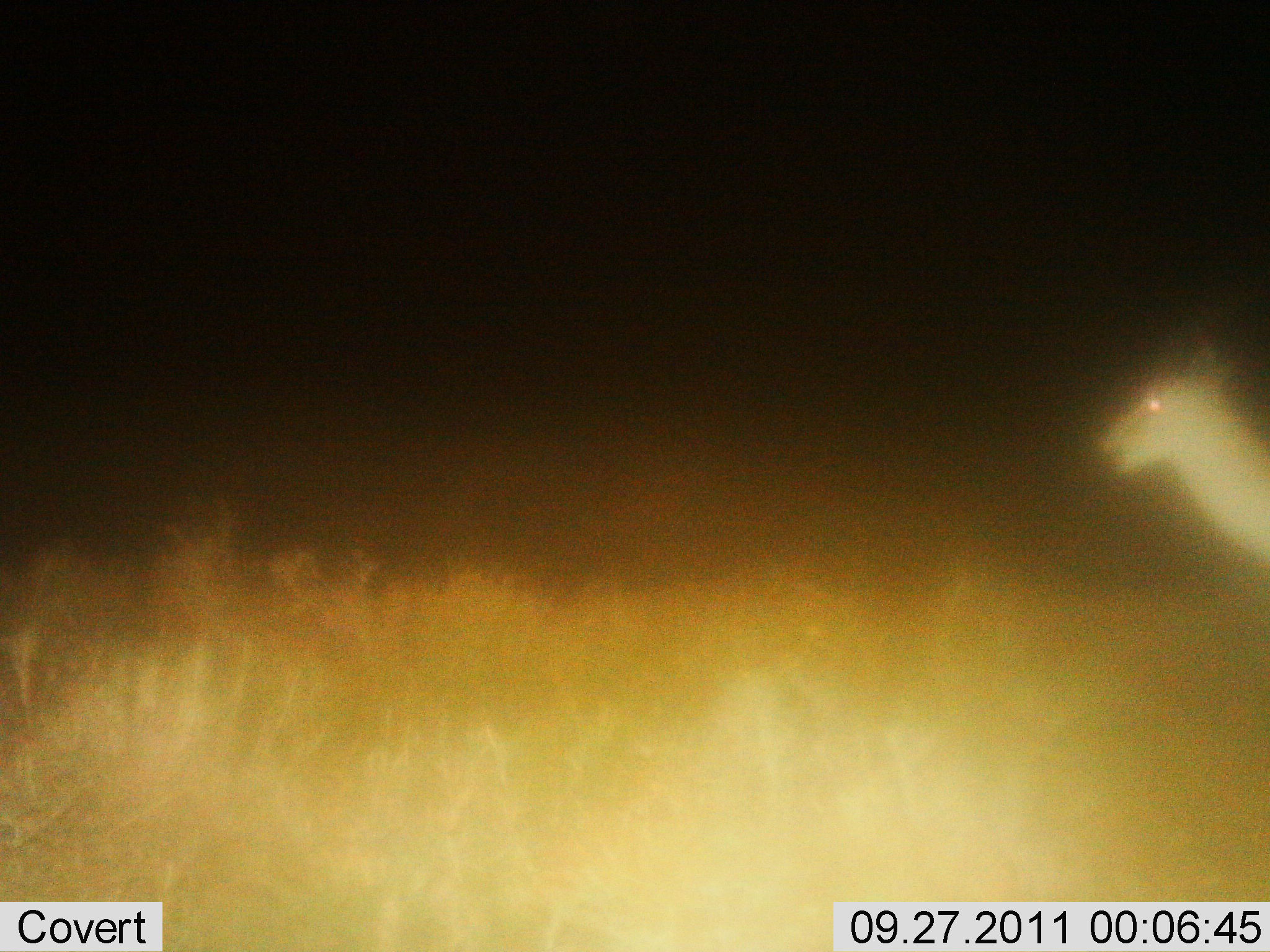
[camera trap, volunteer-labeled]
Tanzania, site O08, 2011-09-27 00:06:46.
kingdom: Animalia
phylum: Chordata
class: Mammalia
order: Artiodactyla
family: Bovidae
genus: Eudorcas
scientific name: Eudorcas thomsonii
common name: thomson's gazelle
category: gazellethomsons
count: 1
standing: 78%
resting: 0%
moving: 22%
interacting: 0%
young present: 0%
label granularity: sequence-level